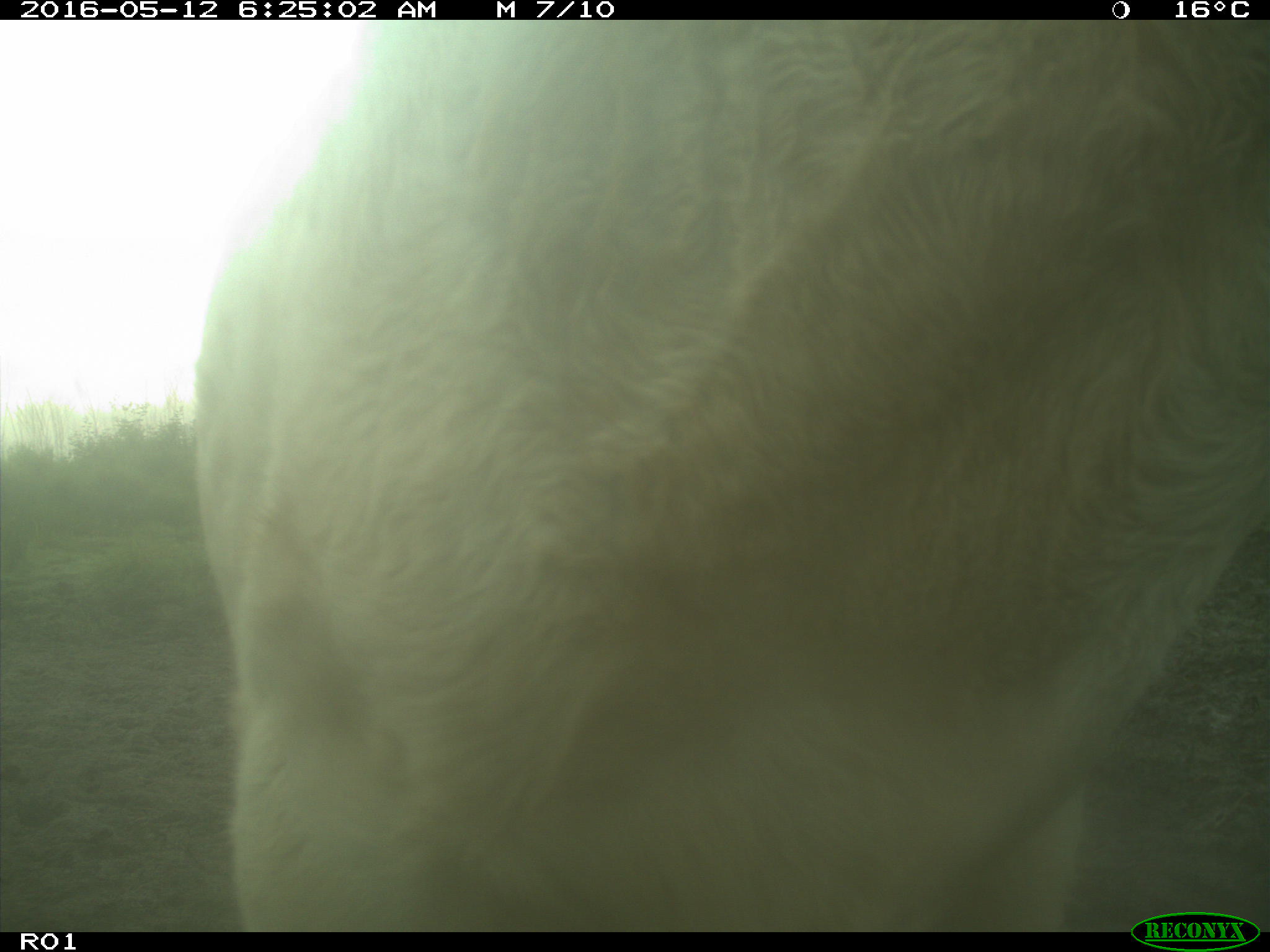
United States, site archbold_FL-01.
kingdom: Animalia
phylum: Chordata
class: Mammalia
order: Artiodactyla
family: Bovidae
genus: Bos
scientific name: Bos taurus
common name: domestic cow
Bos taurus (domestic cow).